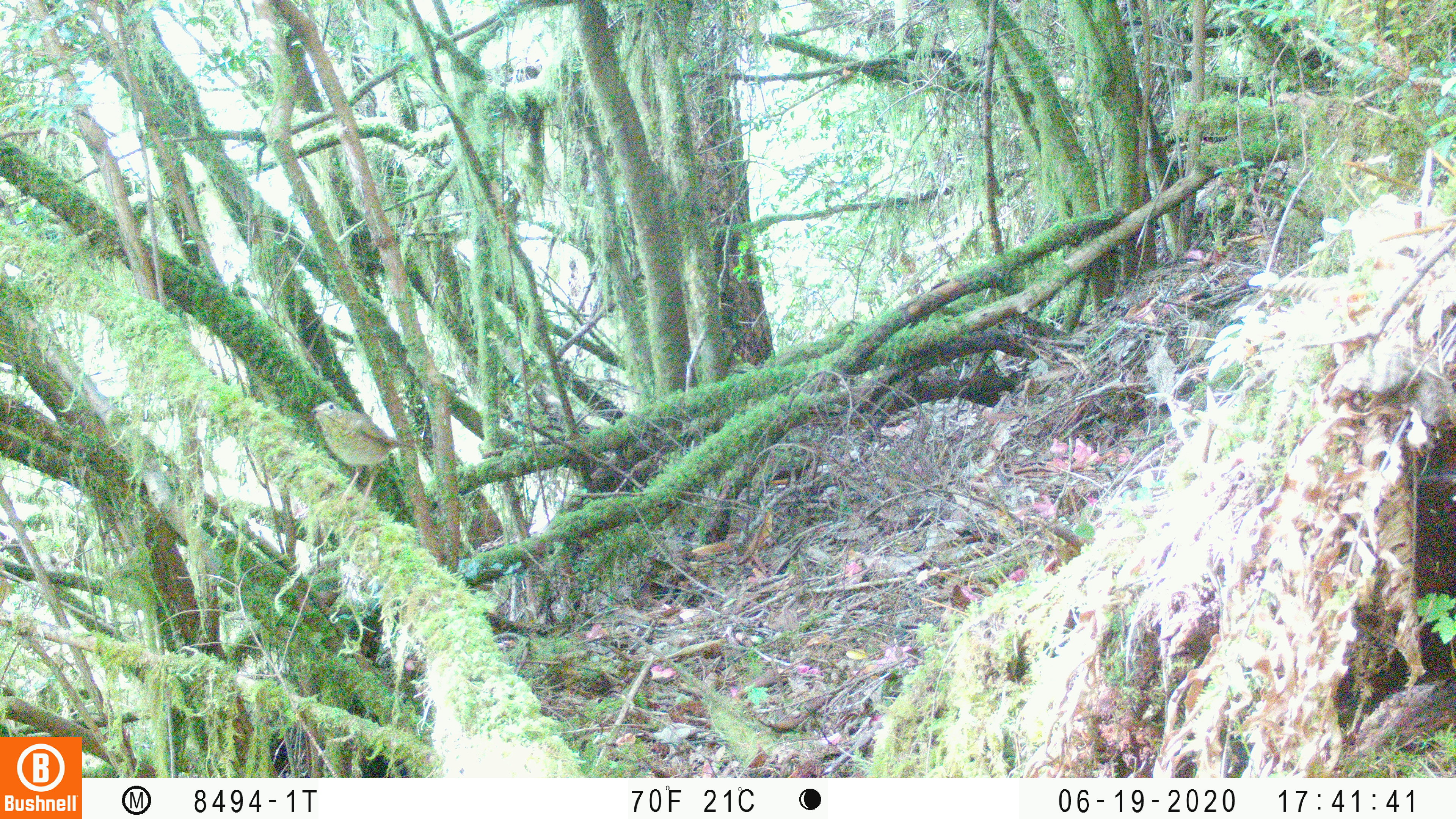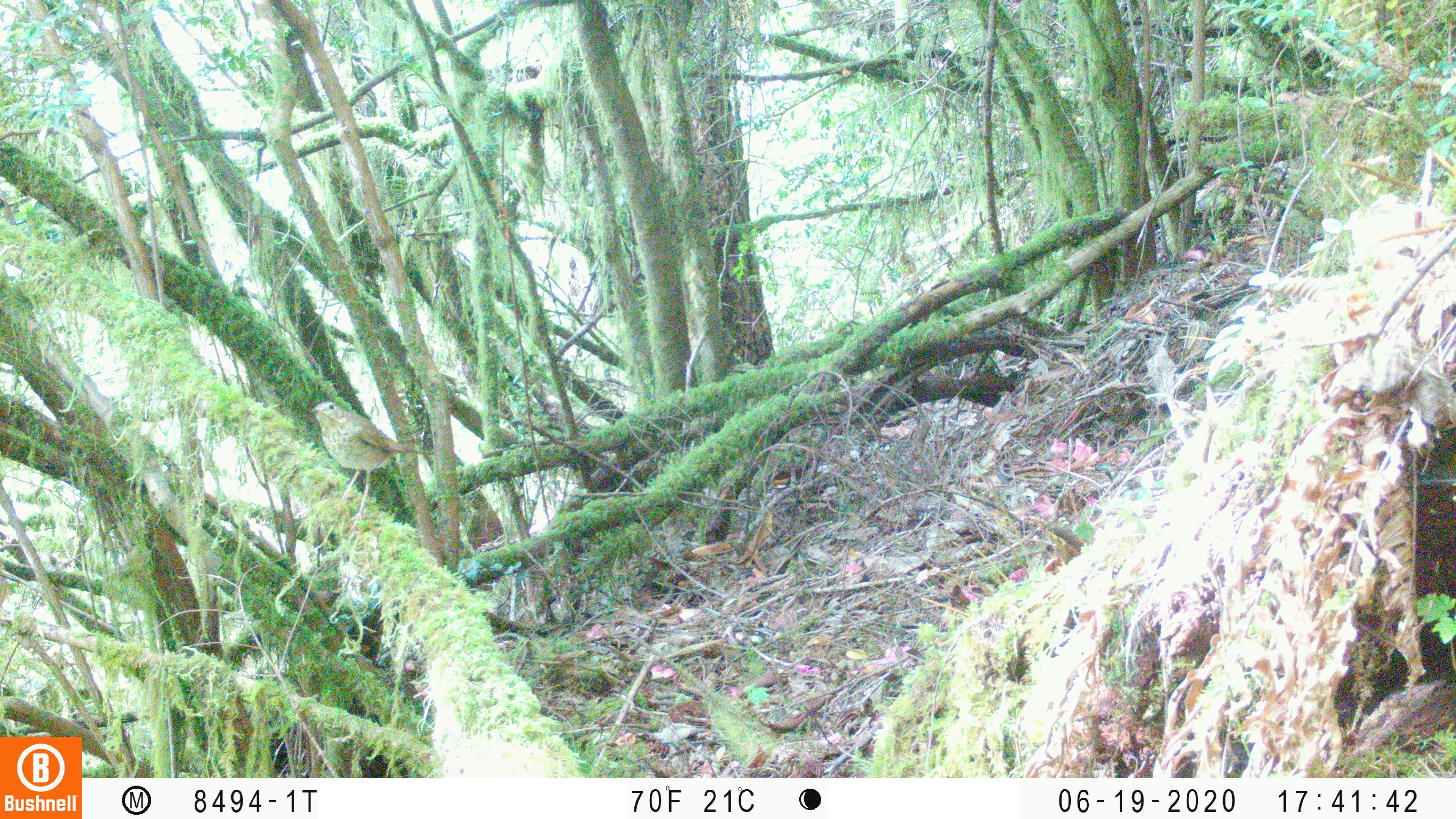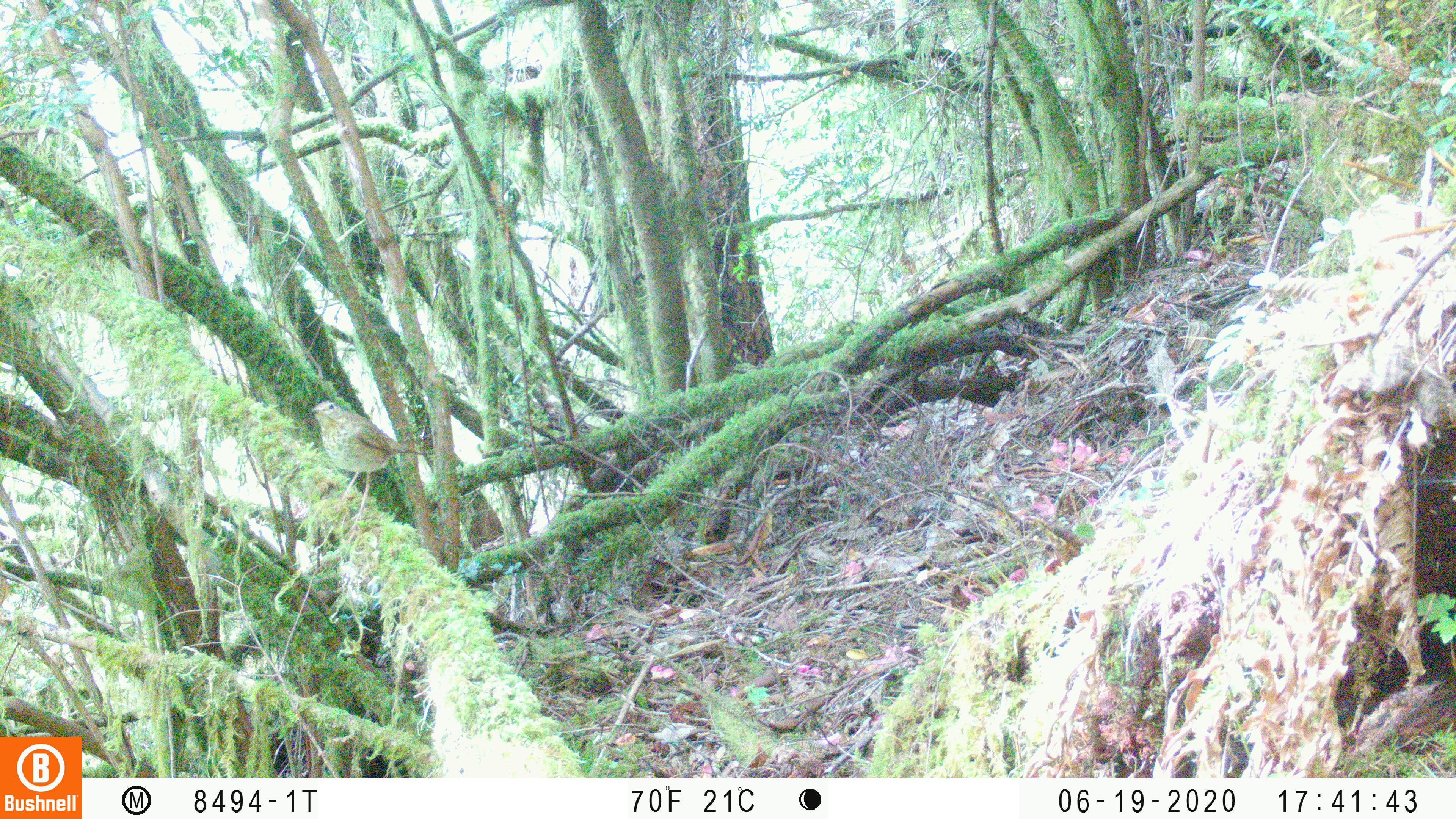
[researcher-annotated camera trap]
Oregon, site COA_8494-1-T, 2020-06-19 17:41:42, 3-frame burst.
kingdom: Animalia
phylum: Chordata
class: Aves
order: Passeriformes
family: Turdidae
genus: Catharus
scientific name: Catharus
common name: brown thrushes and nightingale-thrushes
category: catharus species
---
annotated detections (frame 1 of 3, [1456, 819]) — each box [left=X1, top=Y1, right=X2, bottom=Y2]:
catharus species: [left=309, top=400, right=416, bottom=480]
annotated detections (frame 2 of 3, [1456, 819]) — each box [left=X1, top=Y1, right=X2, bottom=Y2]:
catharus species: [left=306, top=398, right=414, bottom=481]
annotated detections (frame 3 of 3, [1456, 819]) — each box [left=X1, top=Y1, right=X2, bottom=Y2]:
catharus species: [left=310, top=399, right=414, bottom=481]